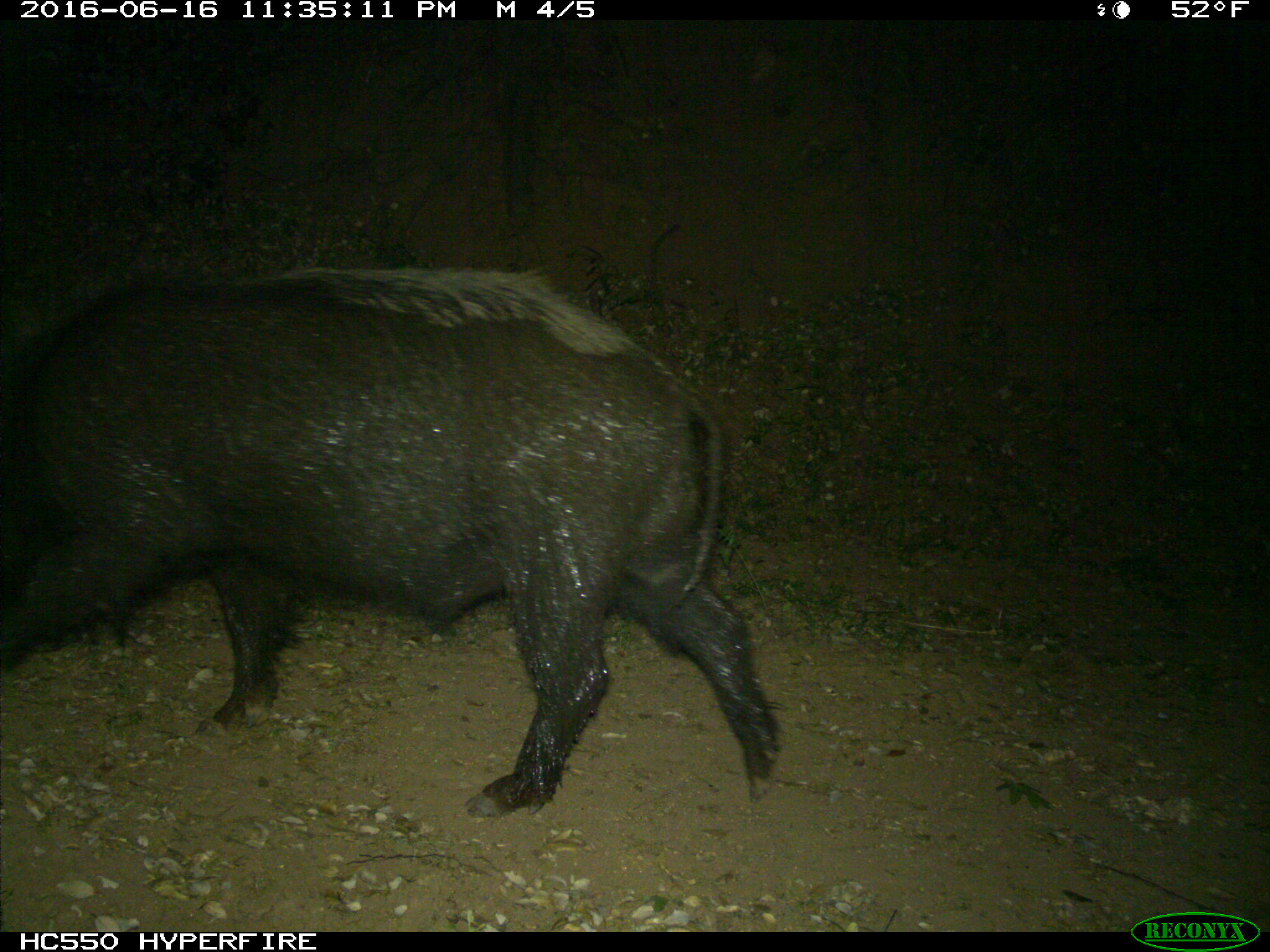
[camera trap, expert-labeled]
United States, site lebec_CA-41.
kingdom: Animalia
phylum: Chordata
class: Mammalia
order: Artiodactyla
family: Suidae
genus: Sus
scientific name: Sus scrofa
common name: wild boar